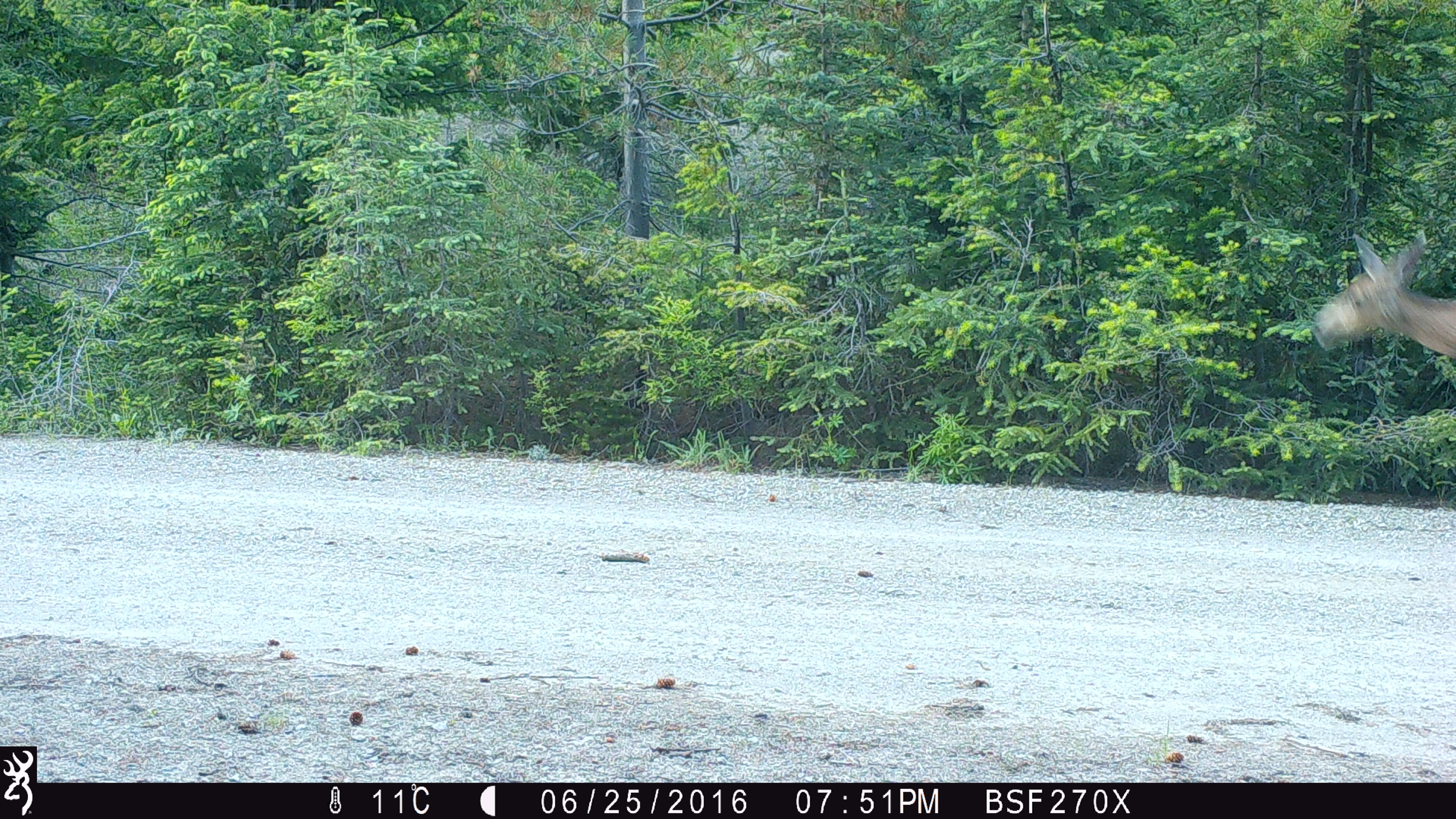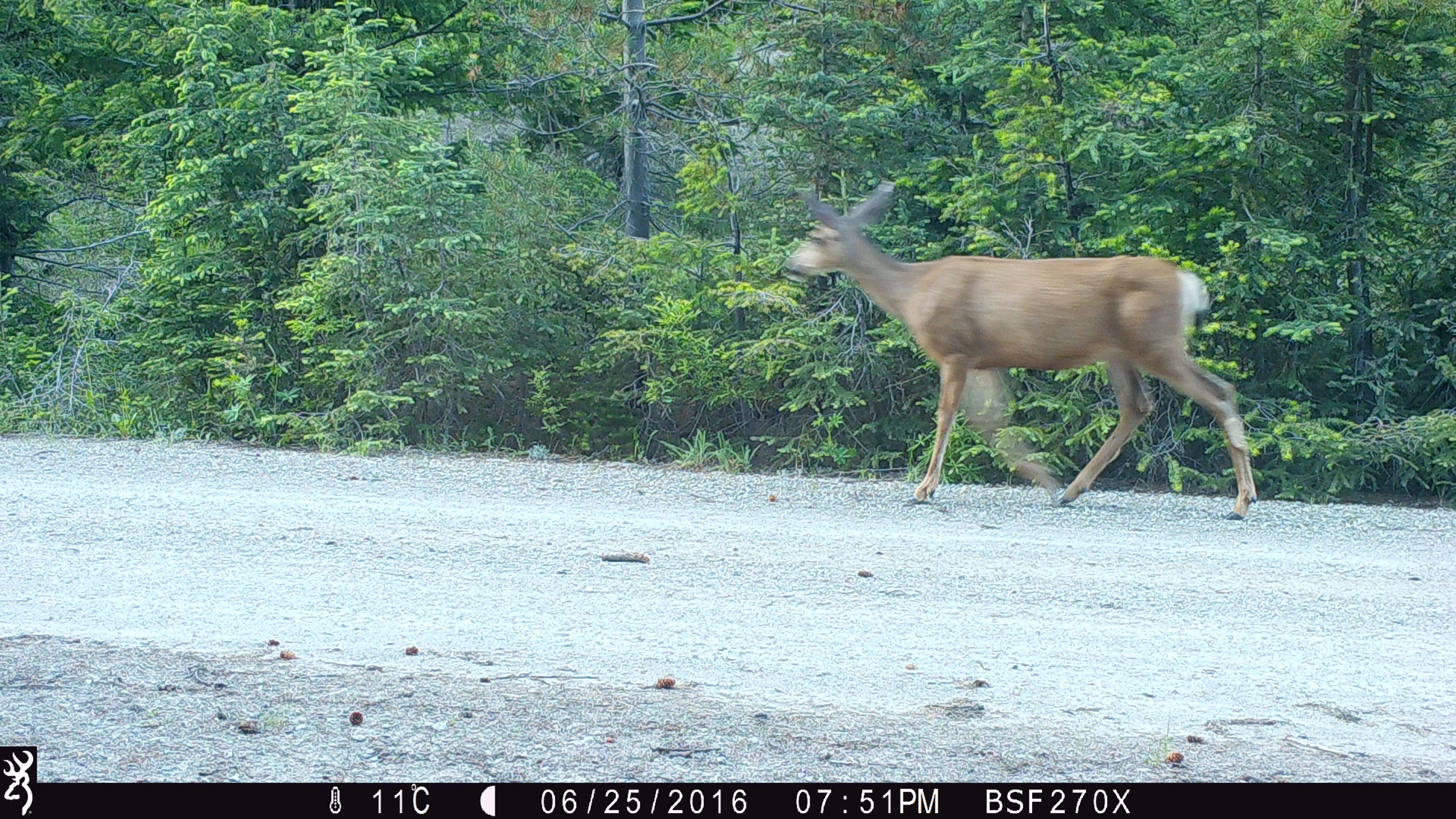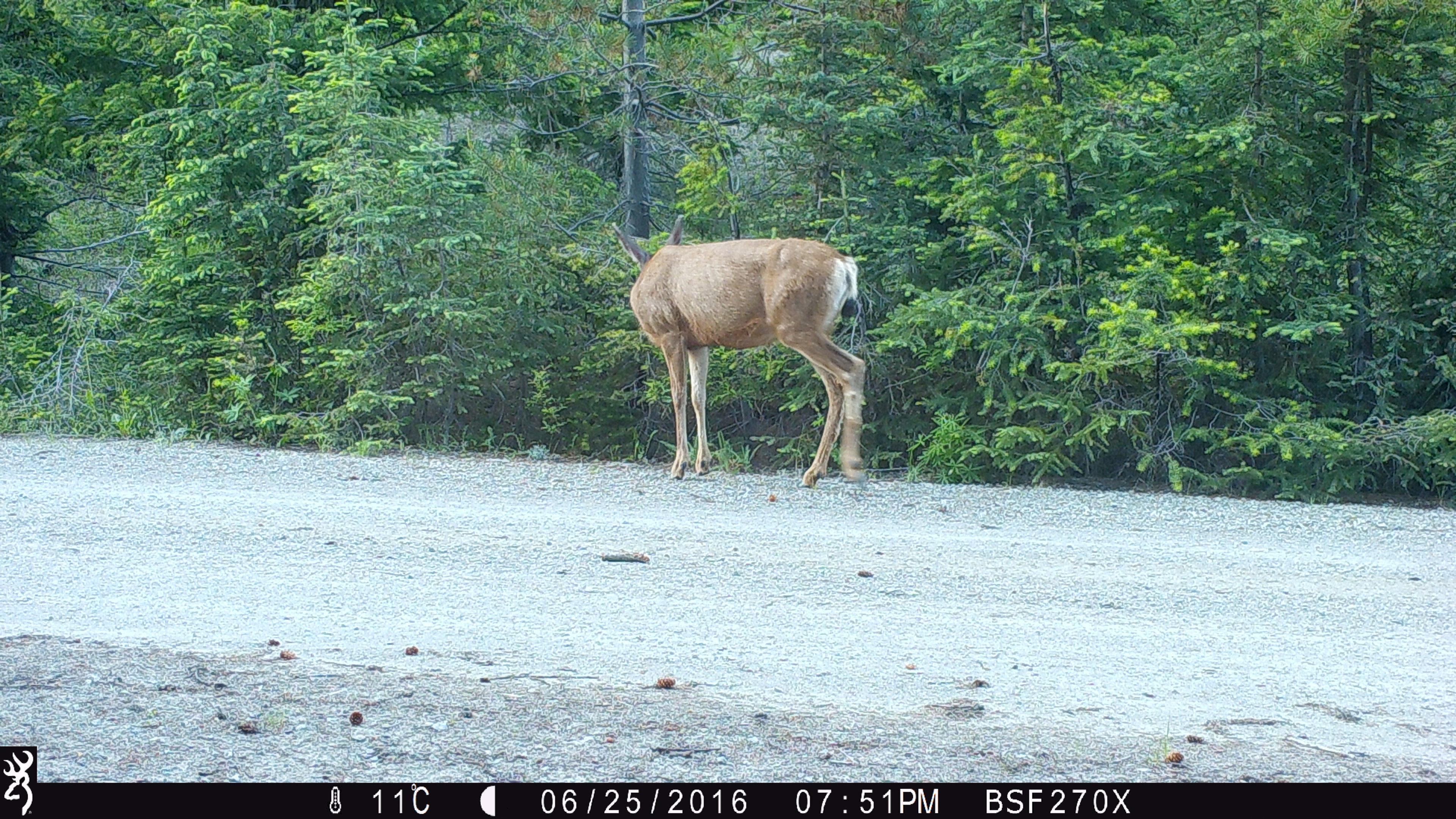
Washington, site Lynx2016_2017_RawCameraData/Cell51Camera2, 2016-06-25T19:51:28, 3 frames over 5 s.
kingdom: Animalia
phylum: Chordata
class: Mammalia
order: Artiodactyla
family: Cervidae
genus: Odocoileus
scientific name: Odocoileus hemionus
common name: mule deer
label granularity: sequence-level